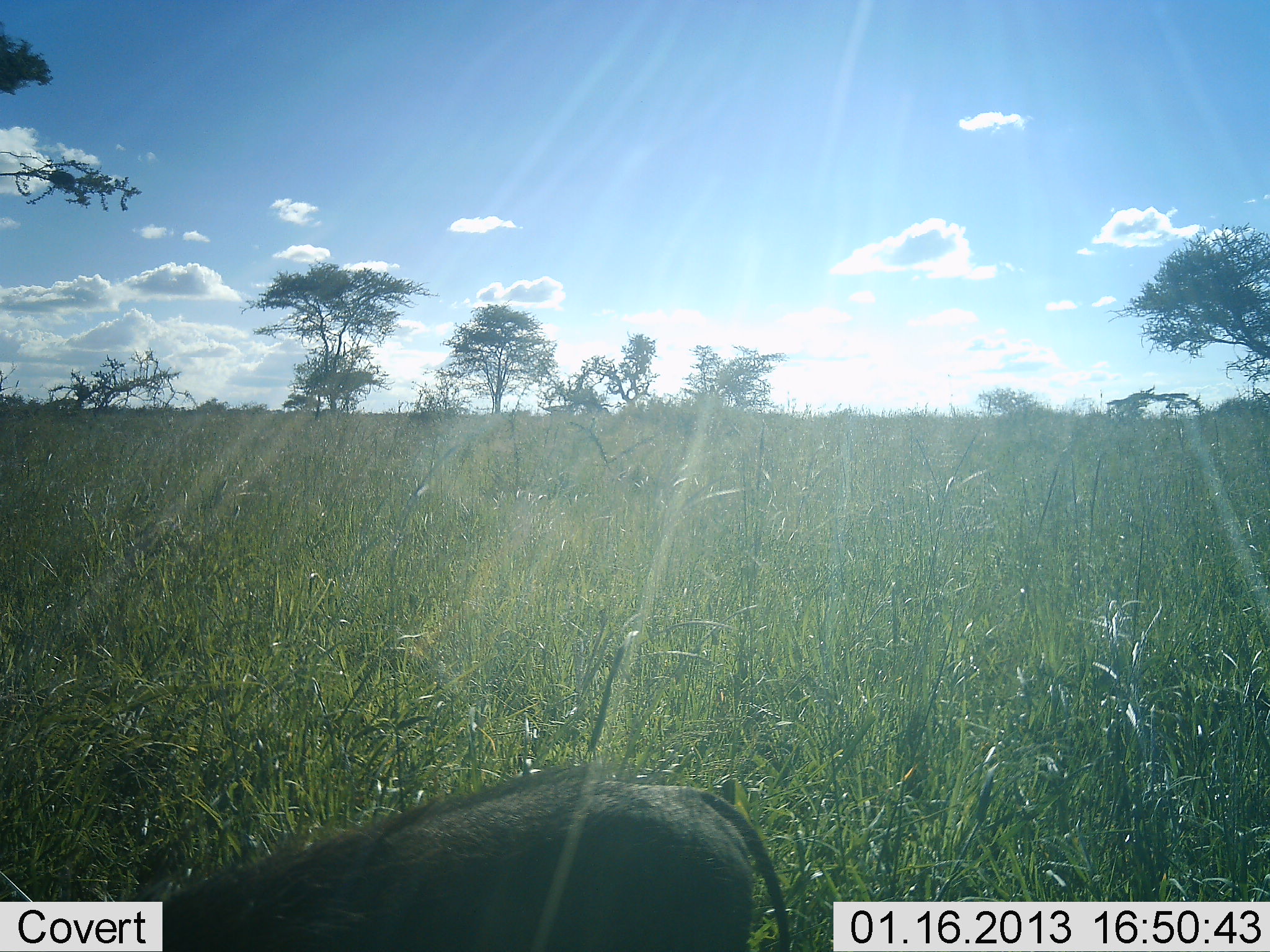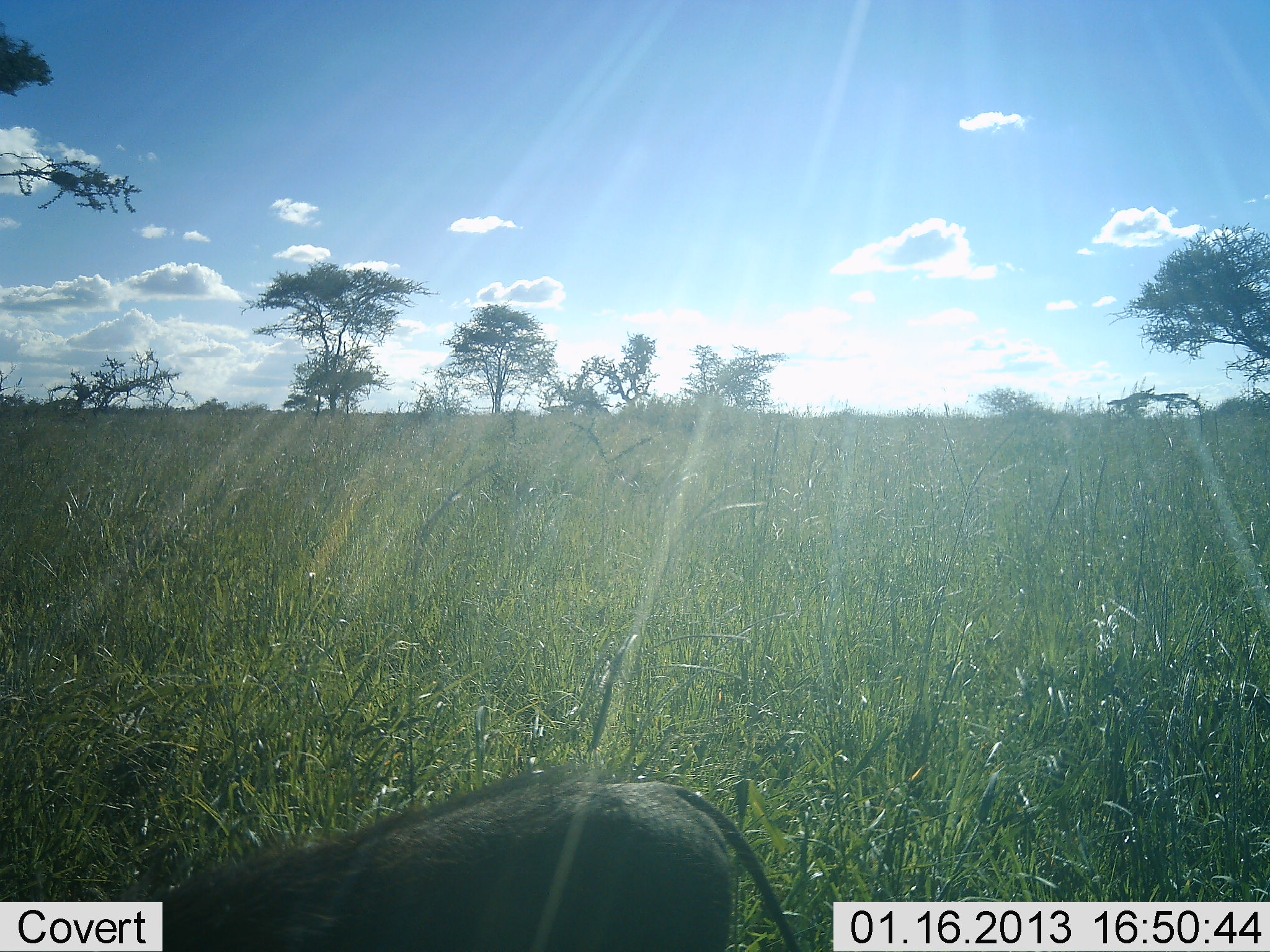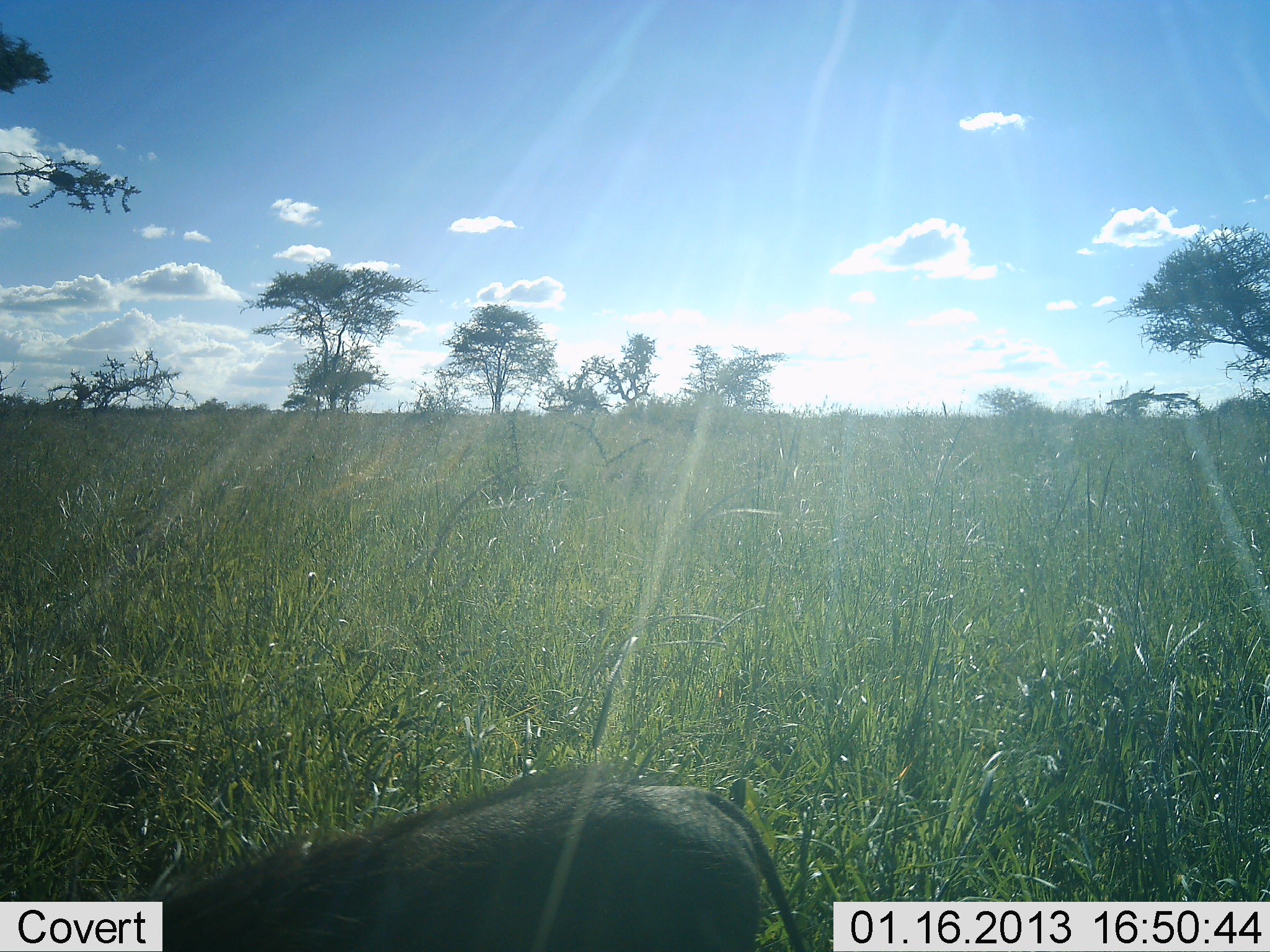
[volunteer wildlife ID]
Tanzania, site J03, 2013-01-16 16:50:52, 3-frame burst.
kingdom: Animalia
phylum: Chordata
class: Mammalia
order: Artiodactyla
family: Suidae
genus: Phacochoerus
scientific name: Phacochoerus africanus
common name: warthog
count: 1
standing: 60%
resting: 0%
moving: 7%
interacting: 0%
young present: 0%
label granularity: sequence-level